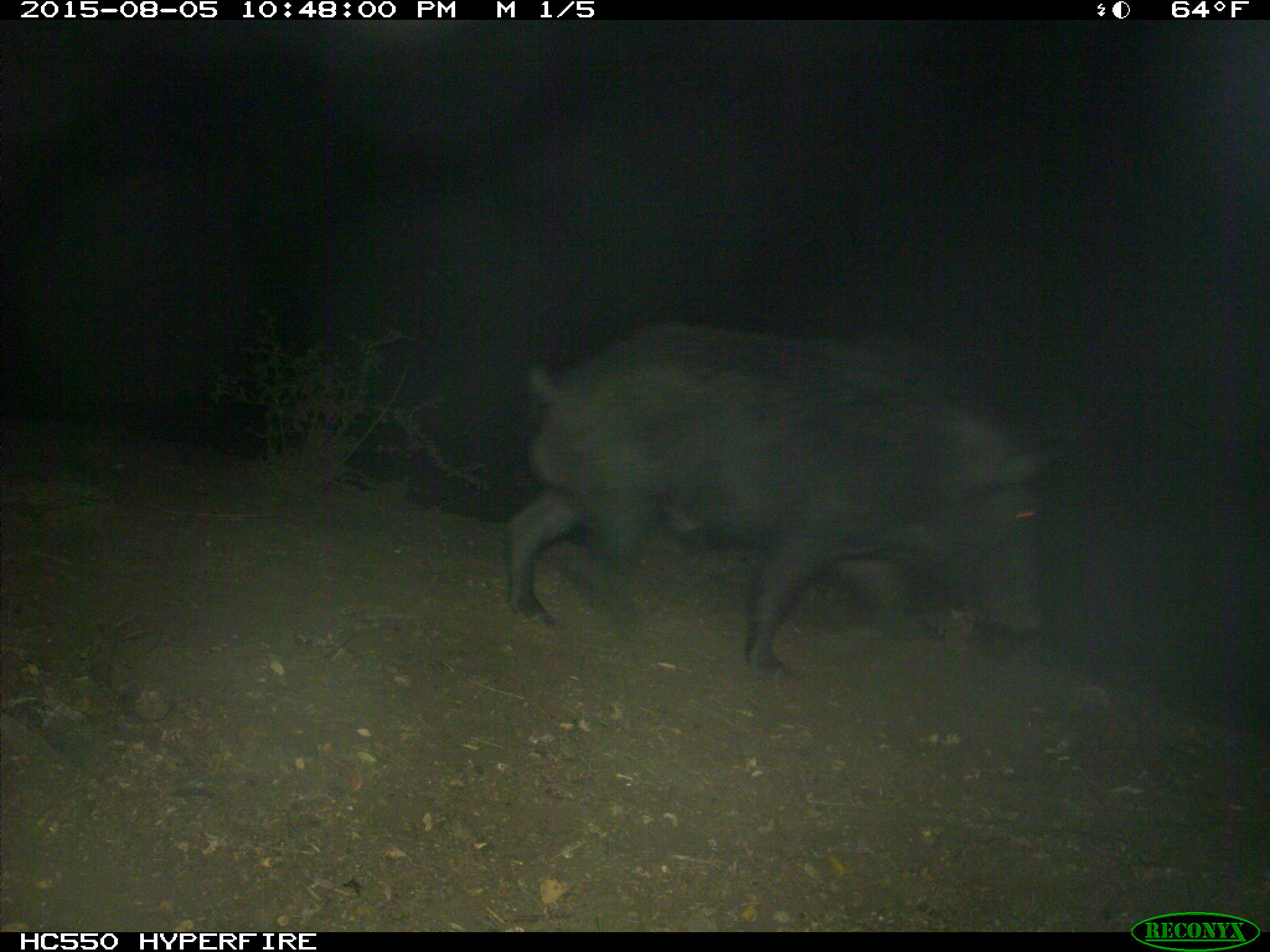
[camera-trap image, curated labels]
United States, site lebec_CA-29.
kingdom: Animalia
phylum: Chordata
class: Mammalia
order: Artiodactyla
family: Suidae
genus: Sus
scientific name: Sus scrofa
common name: wild boar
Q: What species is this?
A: Sus scrofa (wild boar).